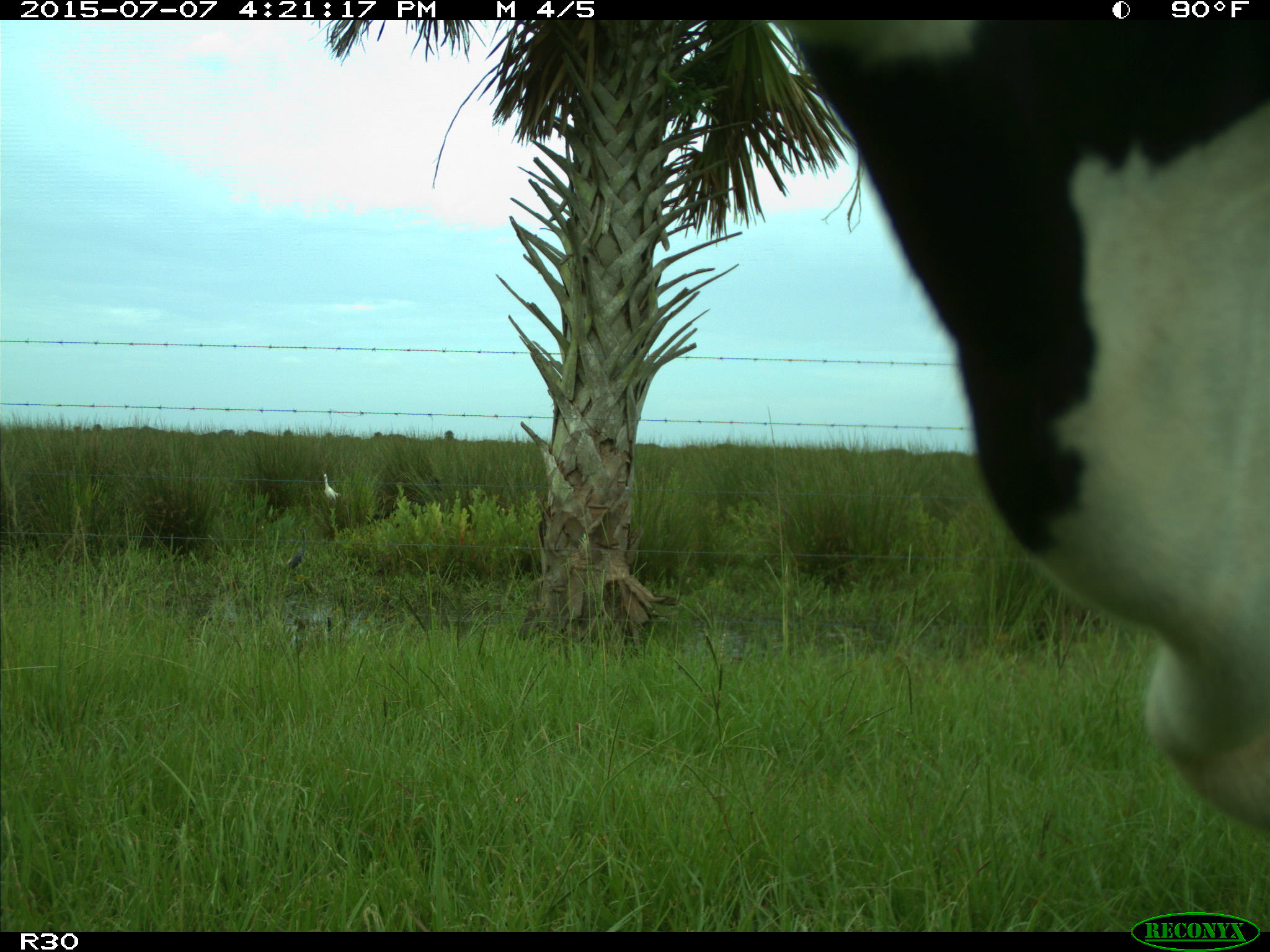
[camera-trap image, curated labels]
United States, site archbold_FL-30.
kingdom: Animalia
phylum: Chordata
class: Mammalia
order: Artiodactyla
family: Bovidae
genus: Bos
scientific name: Bos taurus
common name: domestic cow